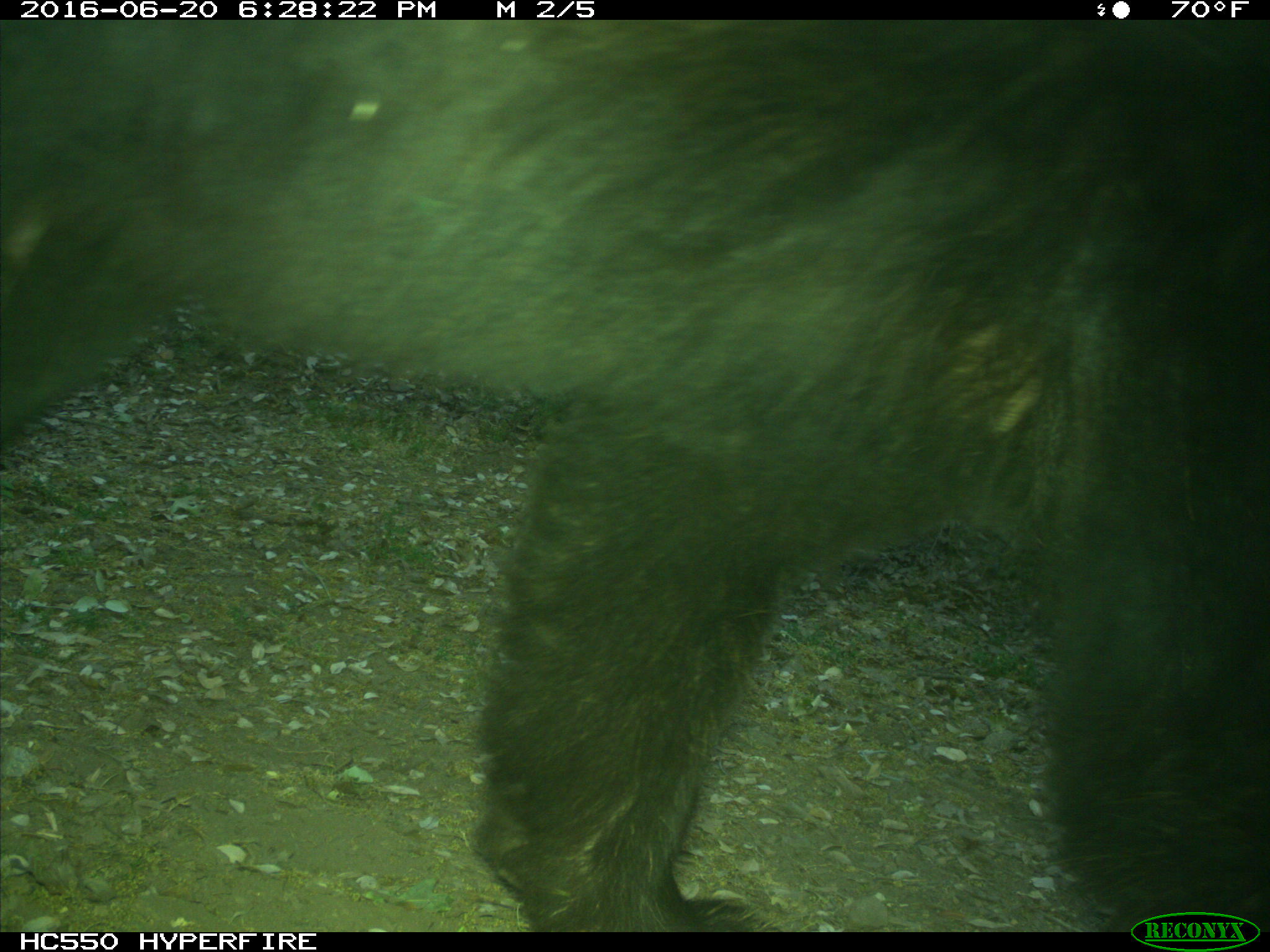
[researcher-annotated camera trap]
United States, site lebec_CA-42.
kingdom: Animalia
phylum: Chordata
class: Mammalia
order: Carnivora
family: Ursidae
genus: Ursus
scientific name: Ursus americanus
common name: american black bear